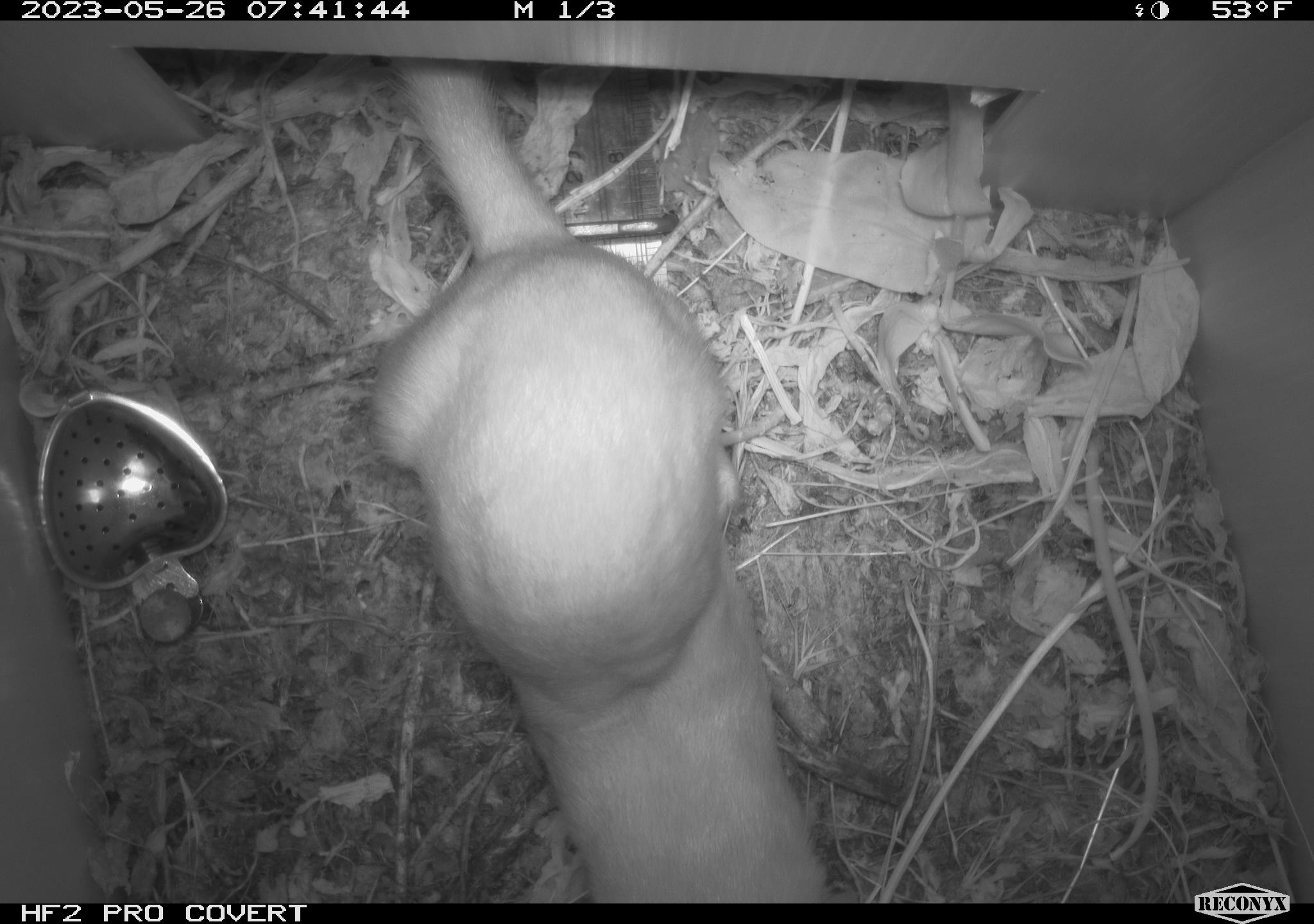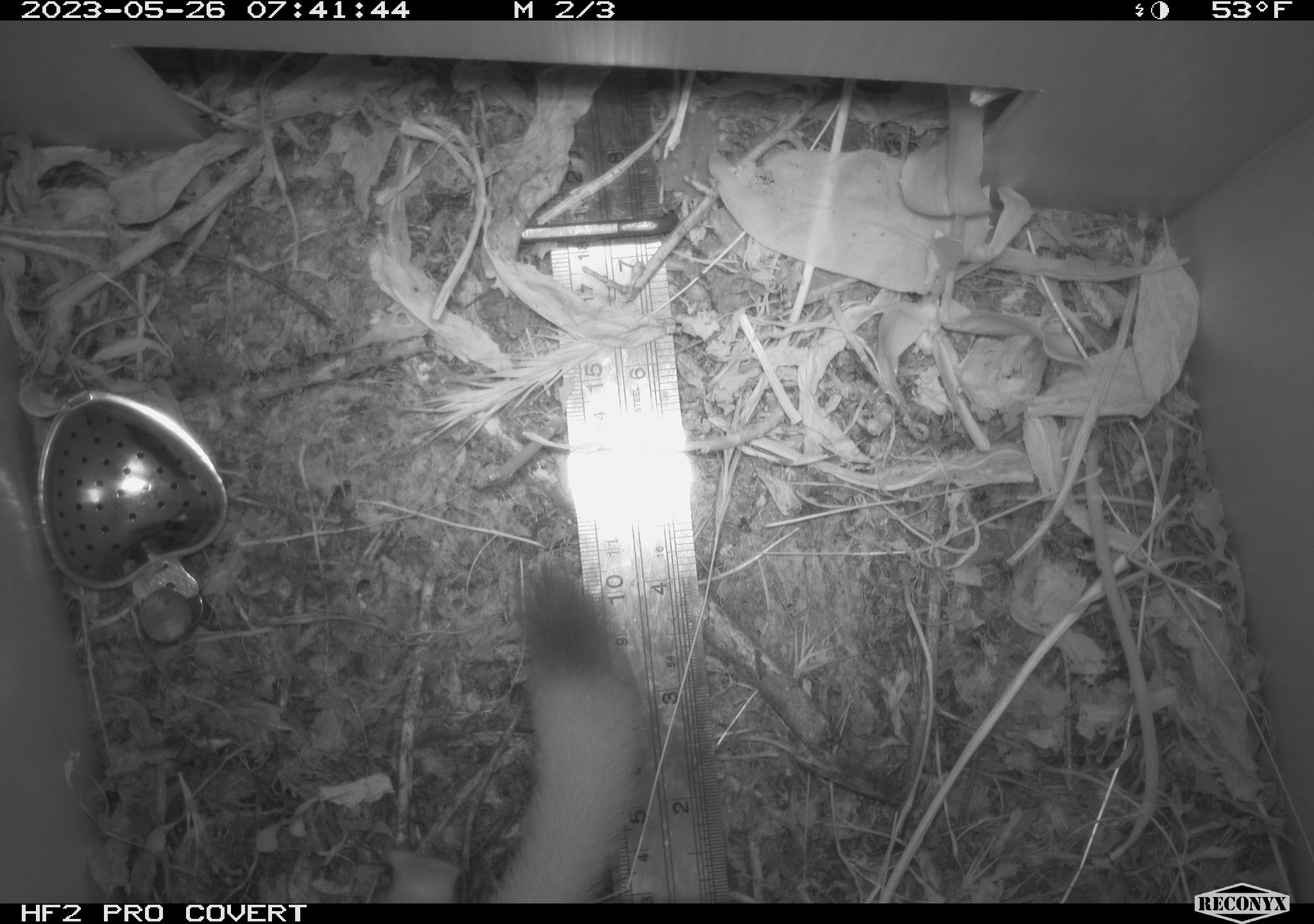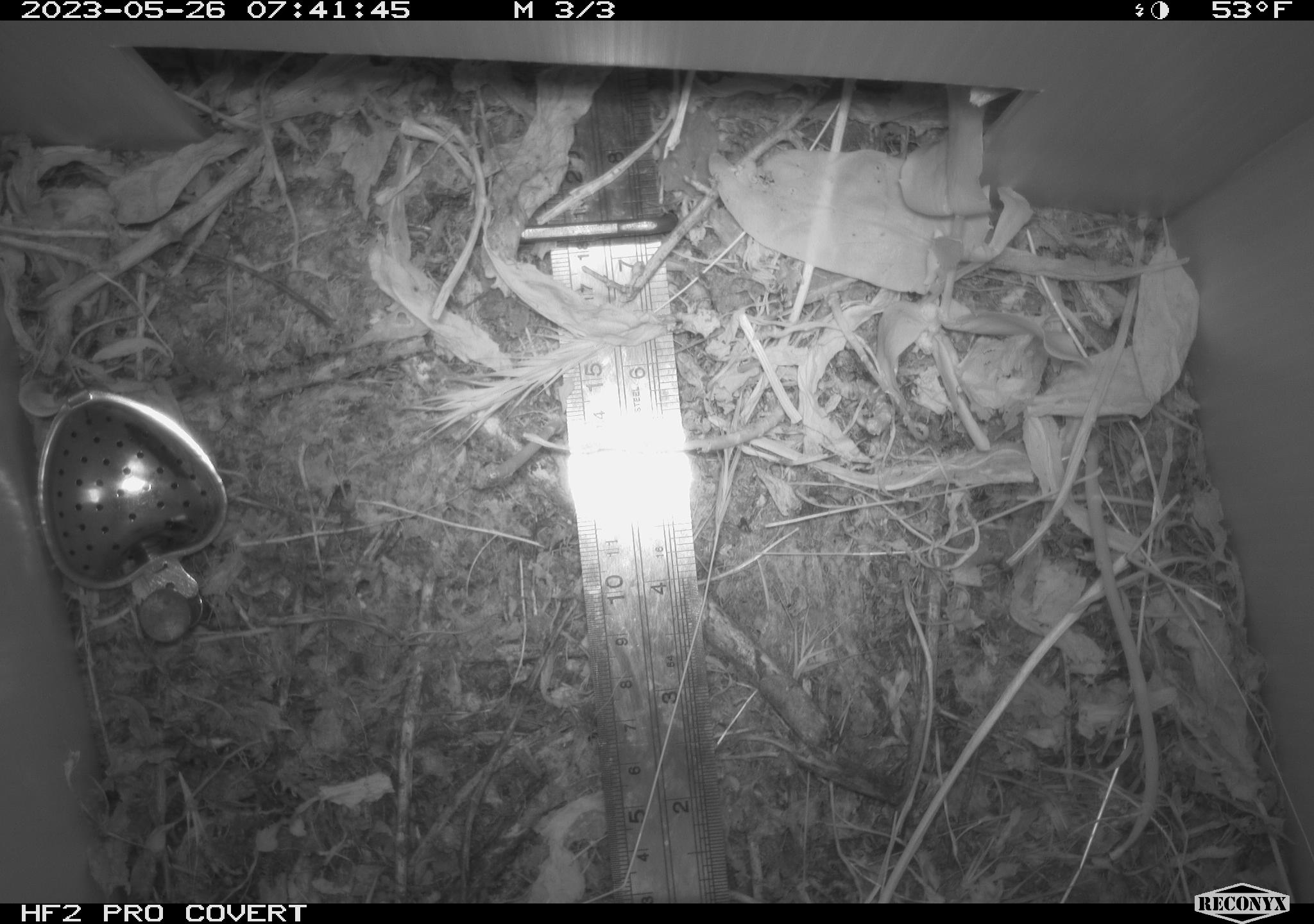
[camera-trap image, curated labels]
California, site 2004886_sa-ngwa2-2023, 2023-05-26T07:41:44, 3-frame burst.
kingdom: Animalia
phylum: Chordata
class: Mammalia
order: Carnivora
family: Mustelidae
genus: Neogale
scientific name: Neogale frenata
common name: long-tailed weasel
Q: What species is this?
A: Long-tailed weasel (Neogale frenata).